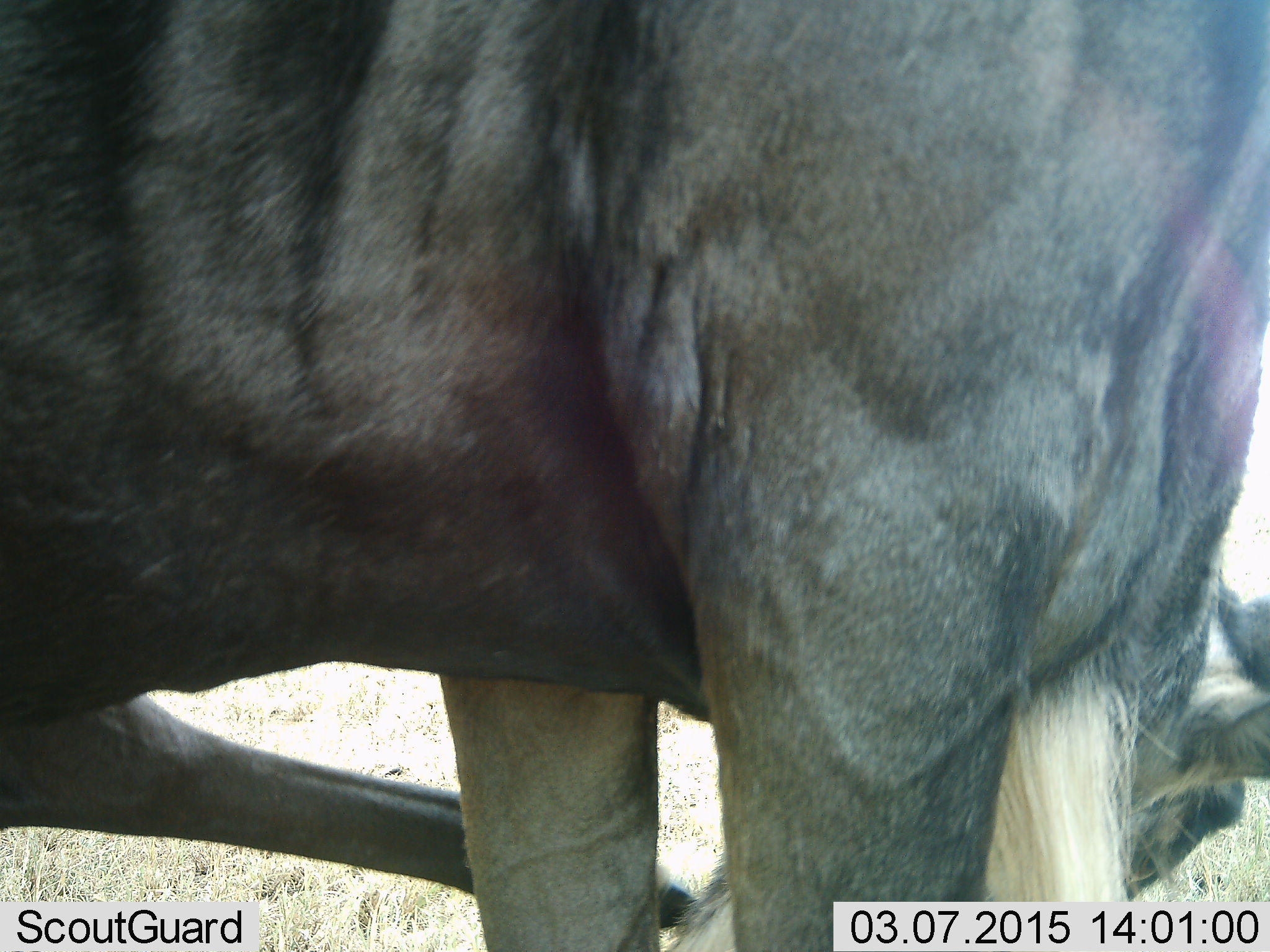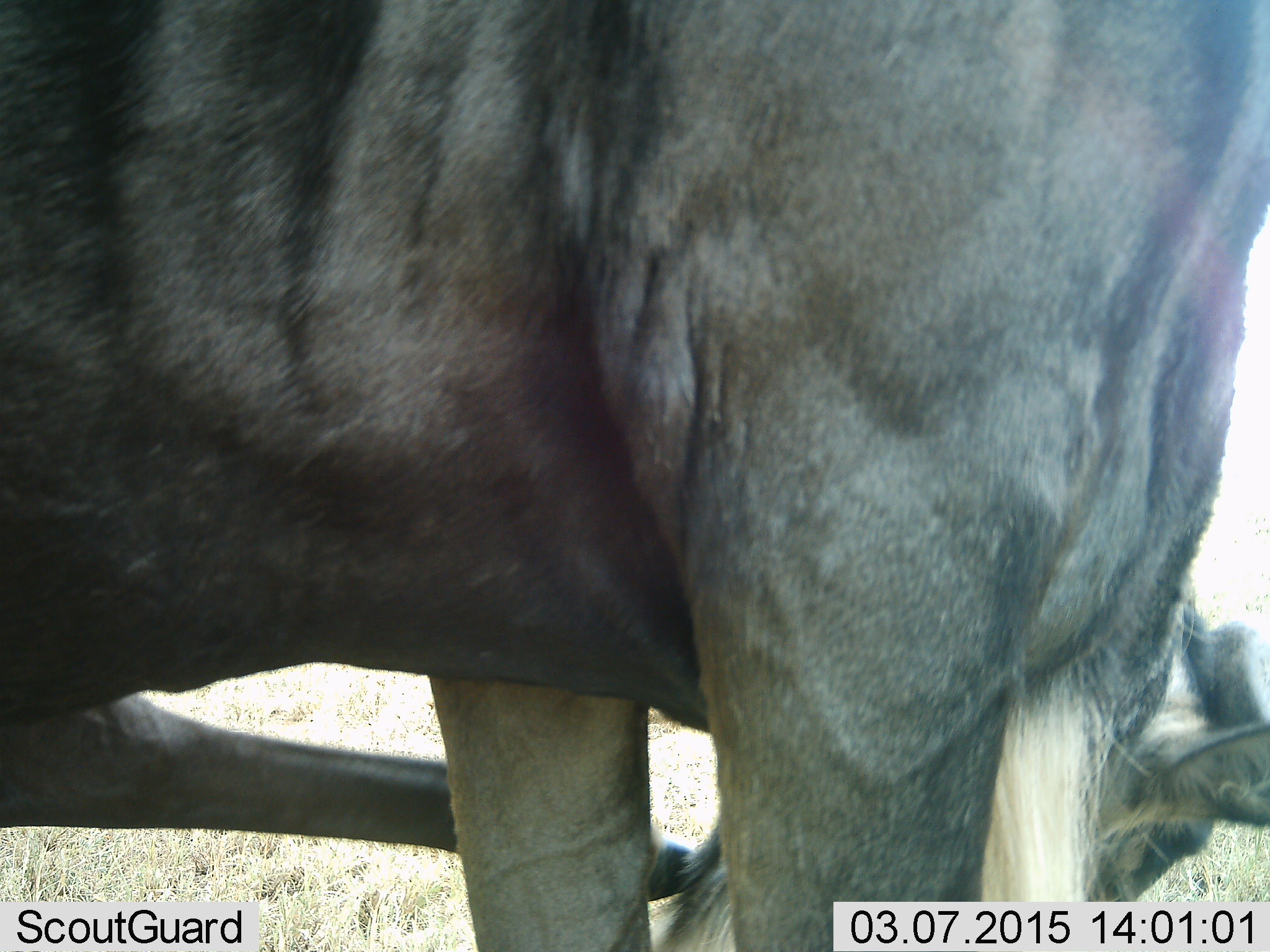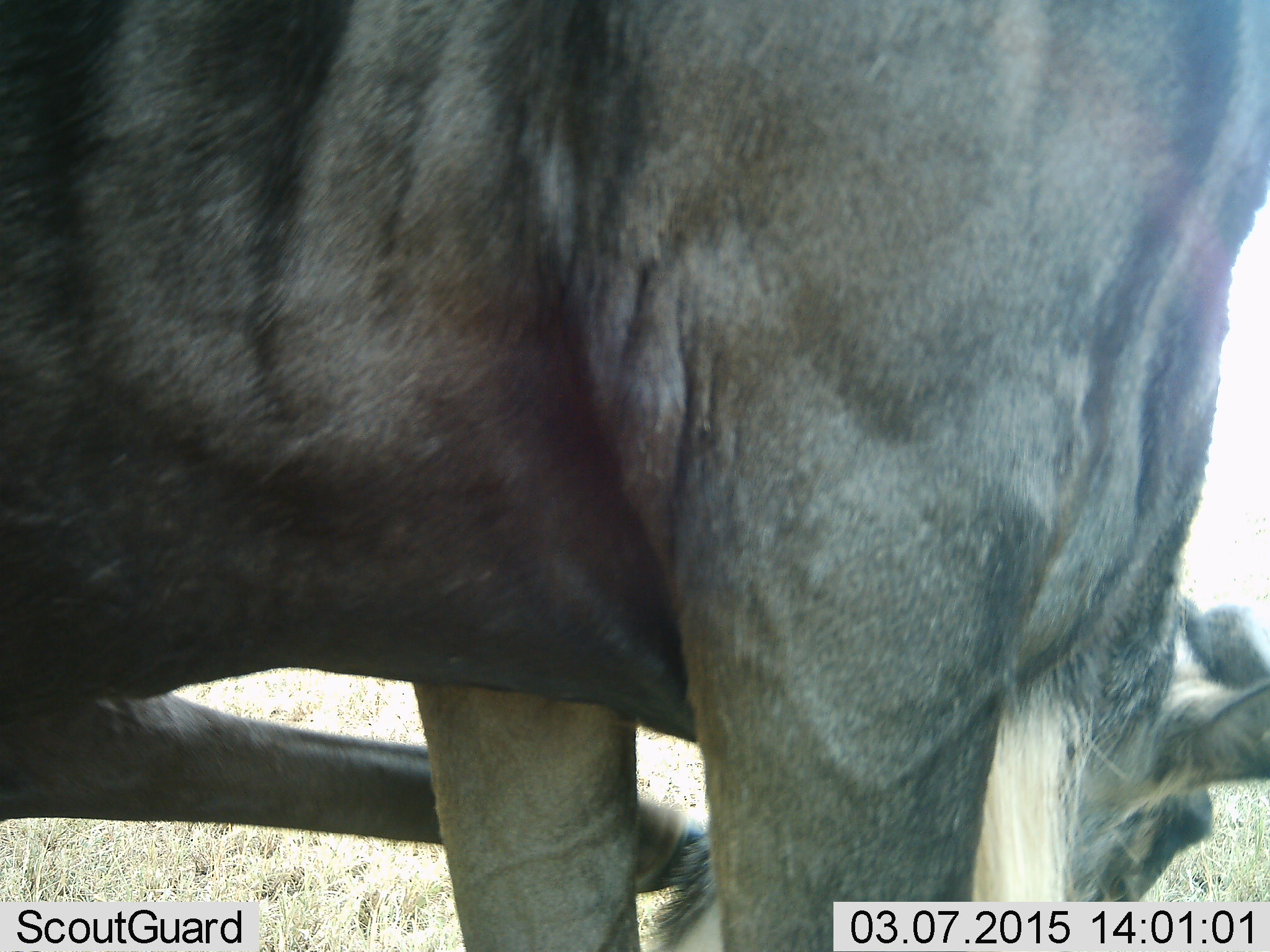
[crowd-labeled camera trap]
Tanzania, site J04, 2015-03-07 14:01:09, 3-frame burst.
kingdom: Animalia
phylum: Chordata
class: Mammalia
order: Artiodactyla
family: Bovidae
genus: Connochaetes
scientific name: Connochaetes taurinus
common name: blue wildebeest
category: wildebeest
Wildebeest (blue wildebeest) (Connochaetes taurinus), count 1. Behavior (volunteer vote fractions): standing 80%, resting 10%, moving 10%, interacting 0%. Young present (vote fraction): 0%. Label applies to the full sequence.